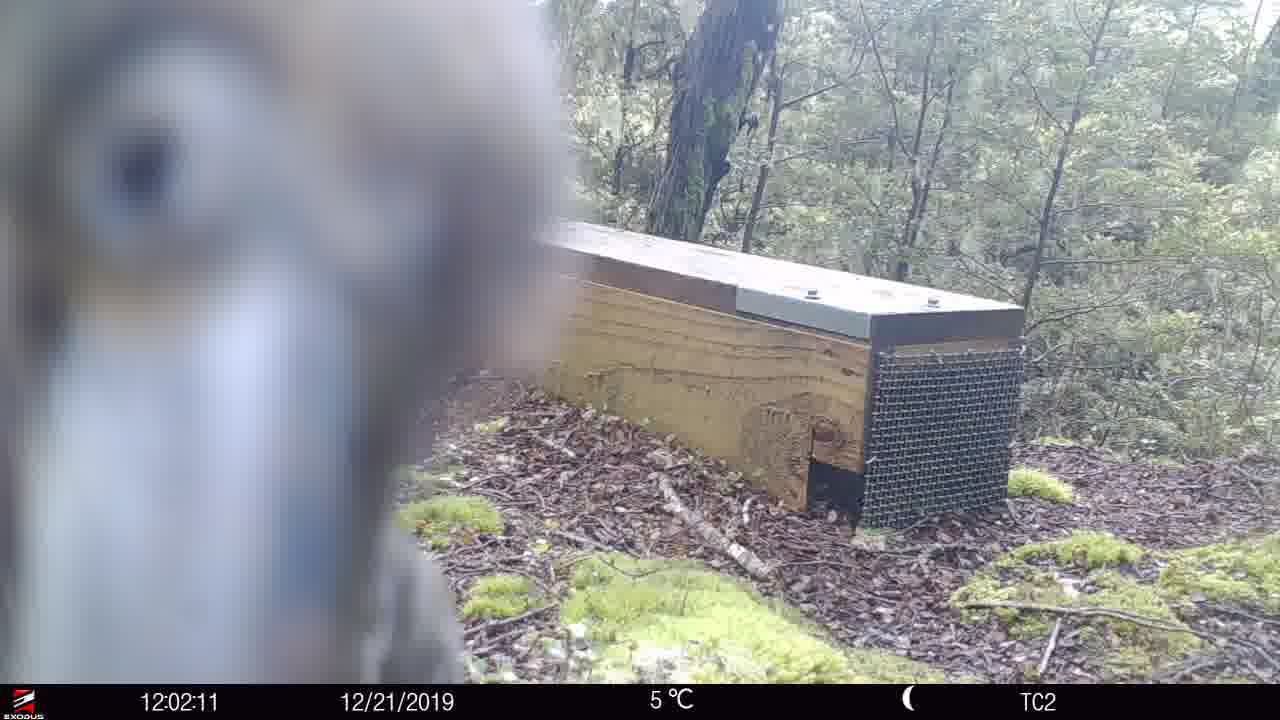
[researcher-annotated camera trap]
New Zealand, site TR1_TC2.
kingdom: Animalia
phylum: Chordata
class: Aves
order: Psittaciformes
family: Strigopidae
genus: Nestor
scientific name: Nestor notabilis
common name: kea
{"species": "kea (Nestor notabilis)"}